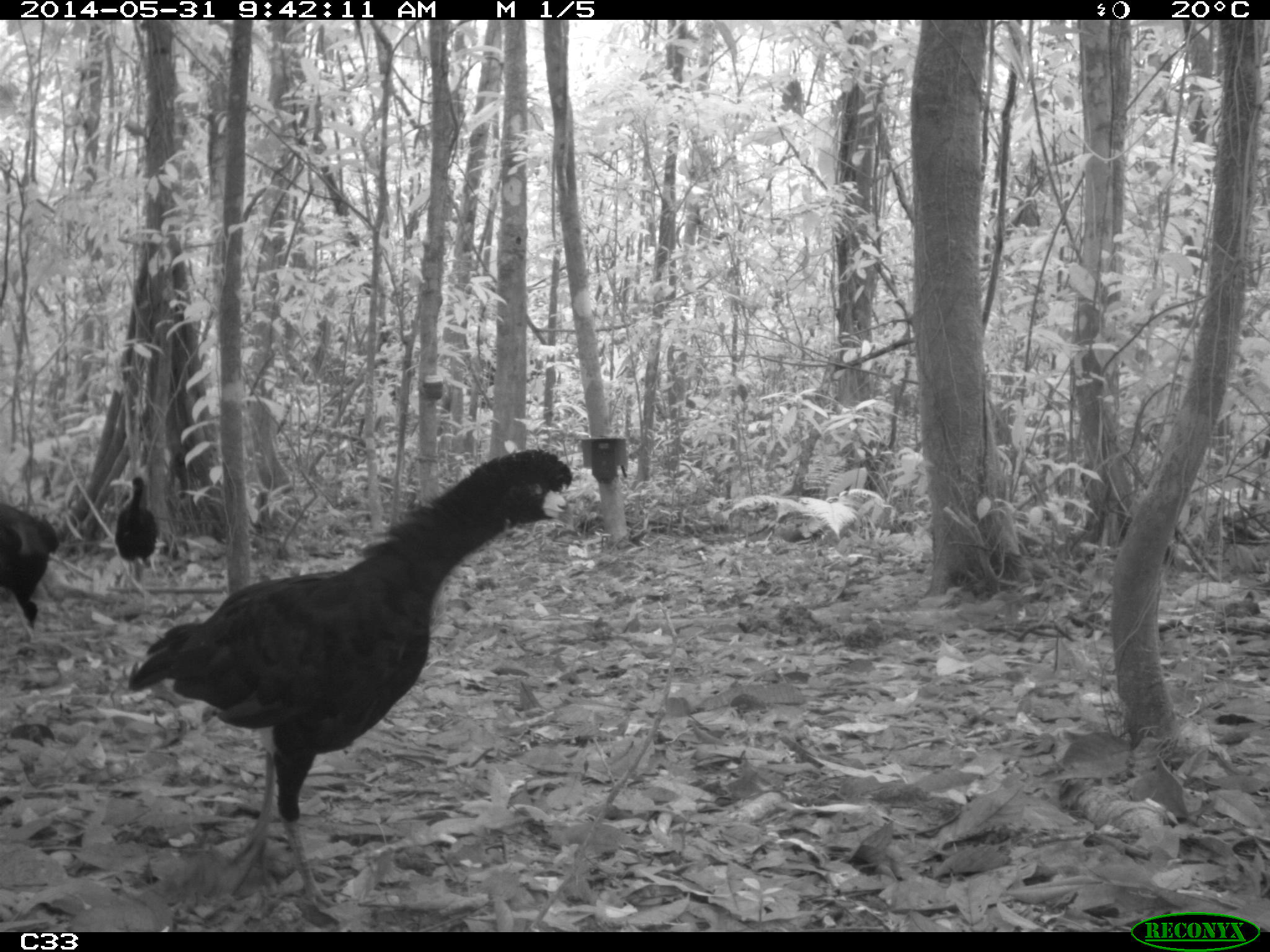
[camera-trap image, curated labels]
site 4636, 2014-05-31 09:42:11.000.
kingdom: Animalia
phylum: Chordata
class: Aves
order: Galliformes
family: Cracidae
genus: Crax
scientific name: Crax alector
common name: black curassow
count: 4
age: adult